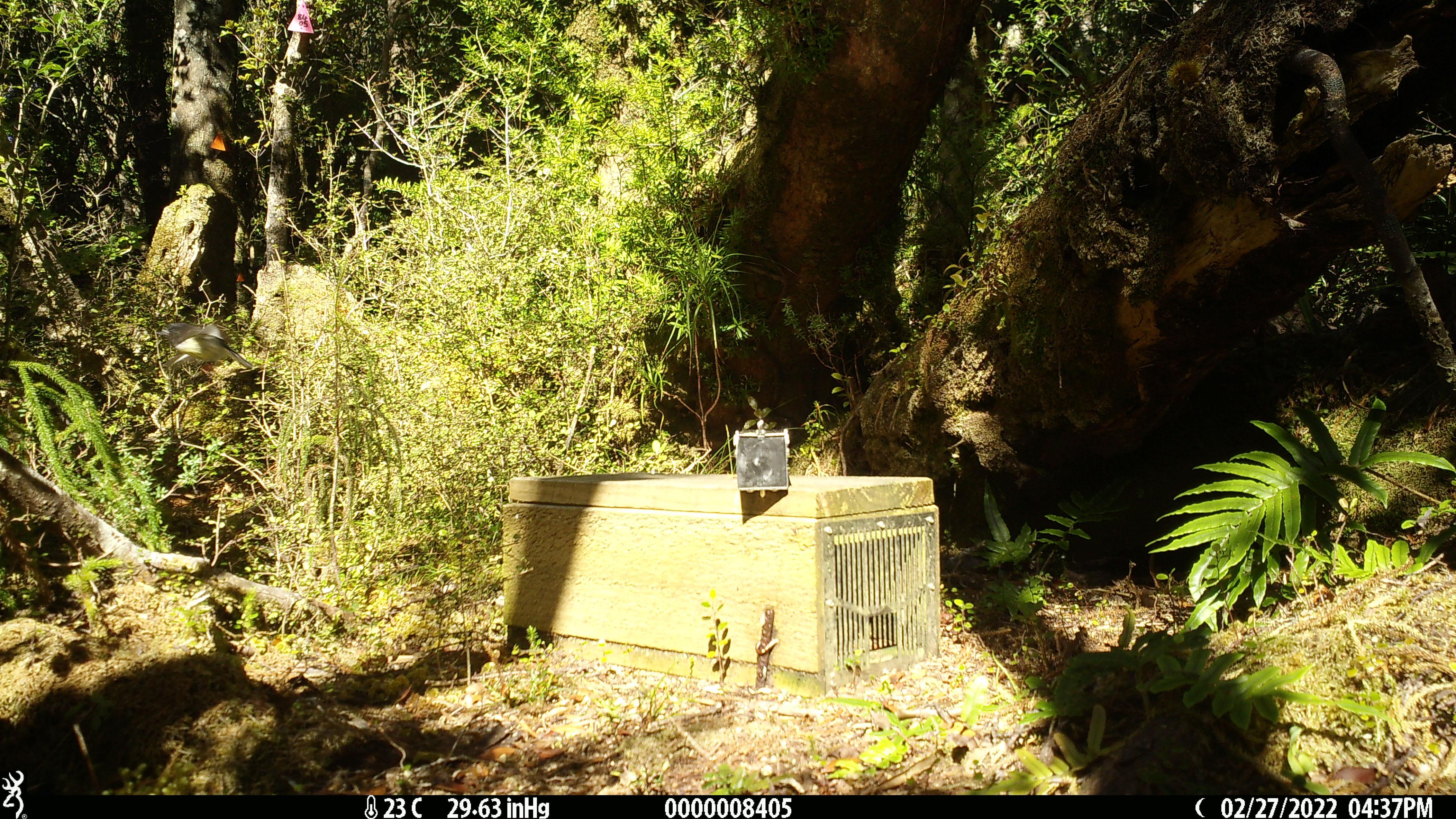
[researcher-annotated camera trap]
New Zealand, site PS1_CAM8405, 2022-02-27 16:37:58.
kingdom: Animalia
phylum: Chordata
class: Aves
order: Passeriformes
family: Petroicidae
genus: Petroica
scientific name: Petroica macrocephala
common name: tomtit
Tomtit (Petroica macrocephala).